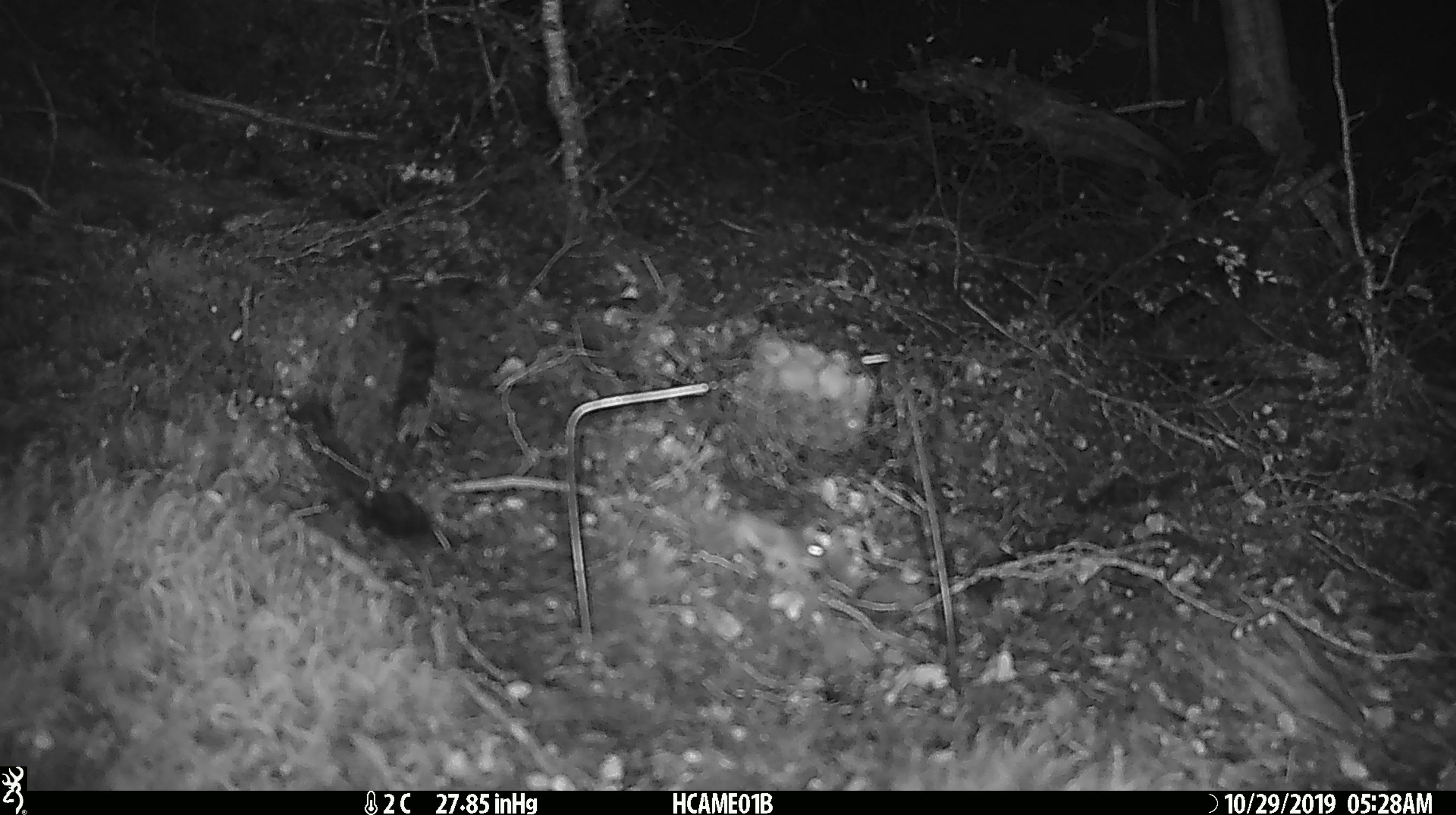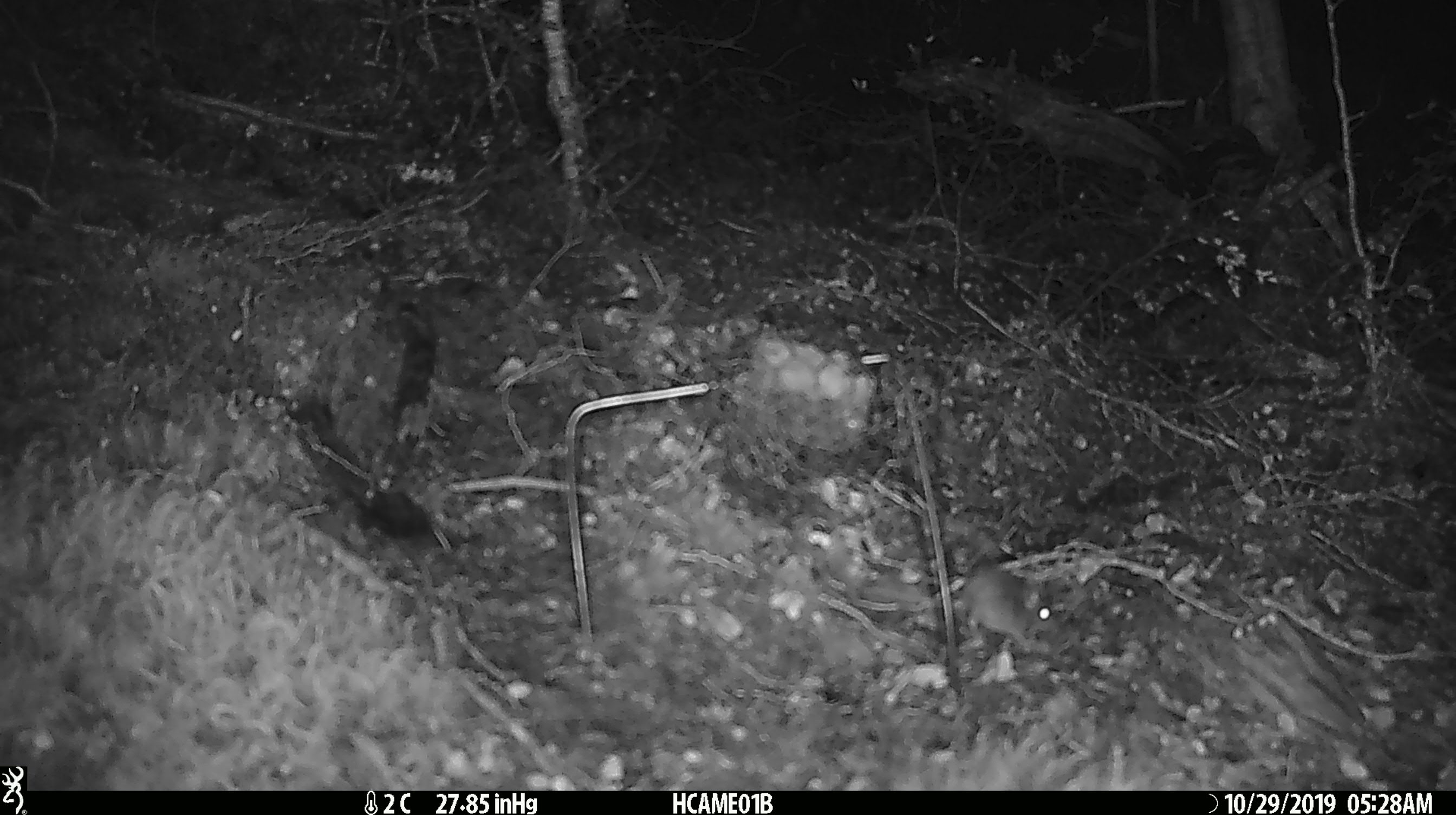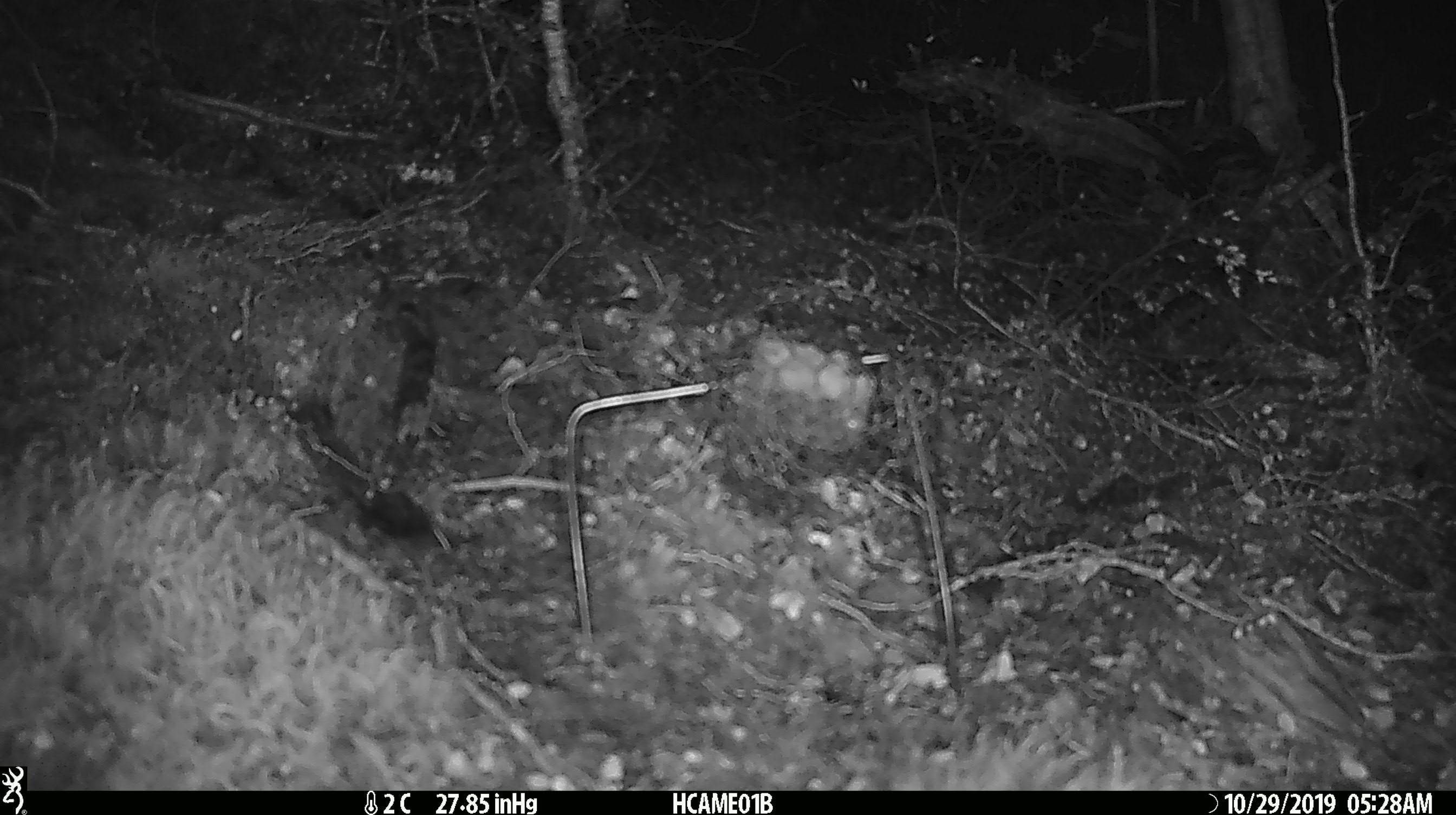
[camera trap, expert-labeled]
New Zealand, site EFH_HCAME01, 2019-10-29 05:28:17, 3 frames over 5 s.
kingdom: Animalia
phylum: Chordata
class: Mammalia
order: Rodentia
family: Muridae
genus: Mus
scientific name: Mus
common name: mouse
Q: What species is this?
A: Mouse (Mus).